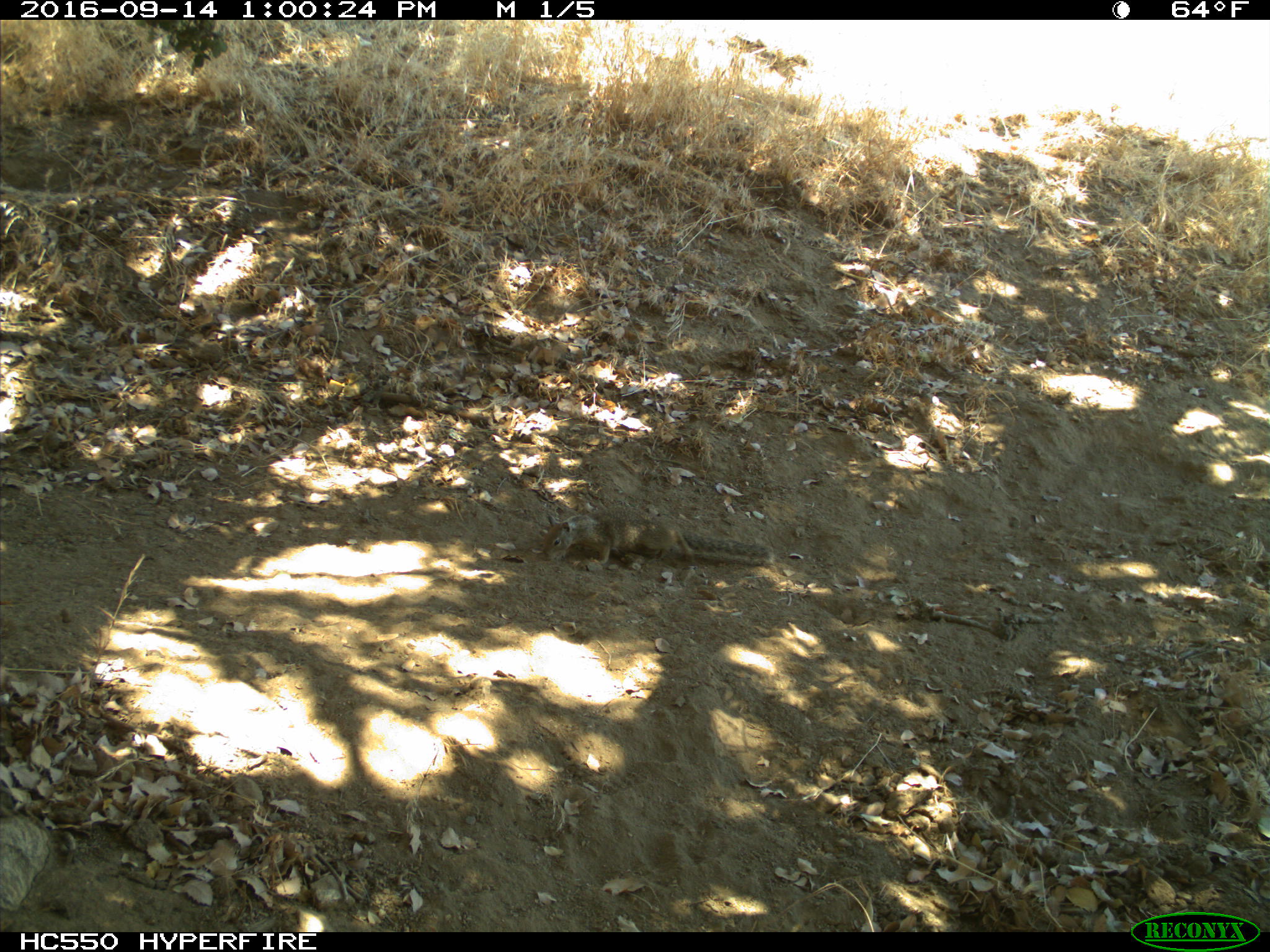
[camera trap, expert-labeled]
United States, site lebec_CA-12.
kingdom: Animalia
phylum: Chordata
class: Mammalia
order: Rodentia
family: Sciuridae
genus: Otospermophilus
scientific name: Otospermophilus beecheyi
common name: california ground squirrel